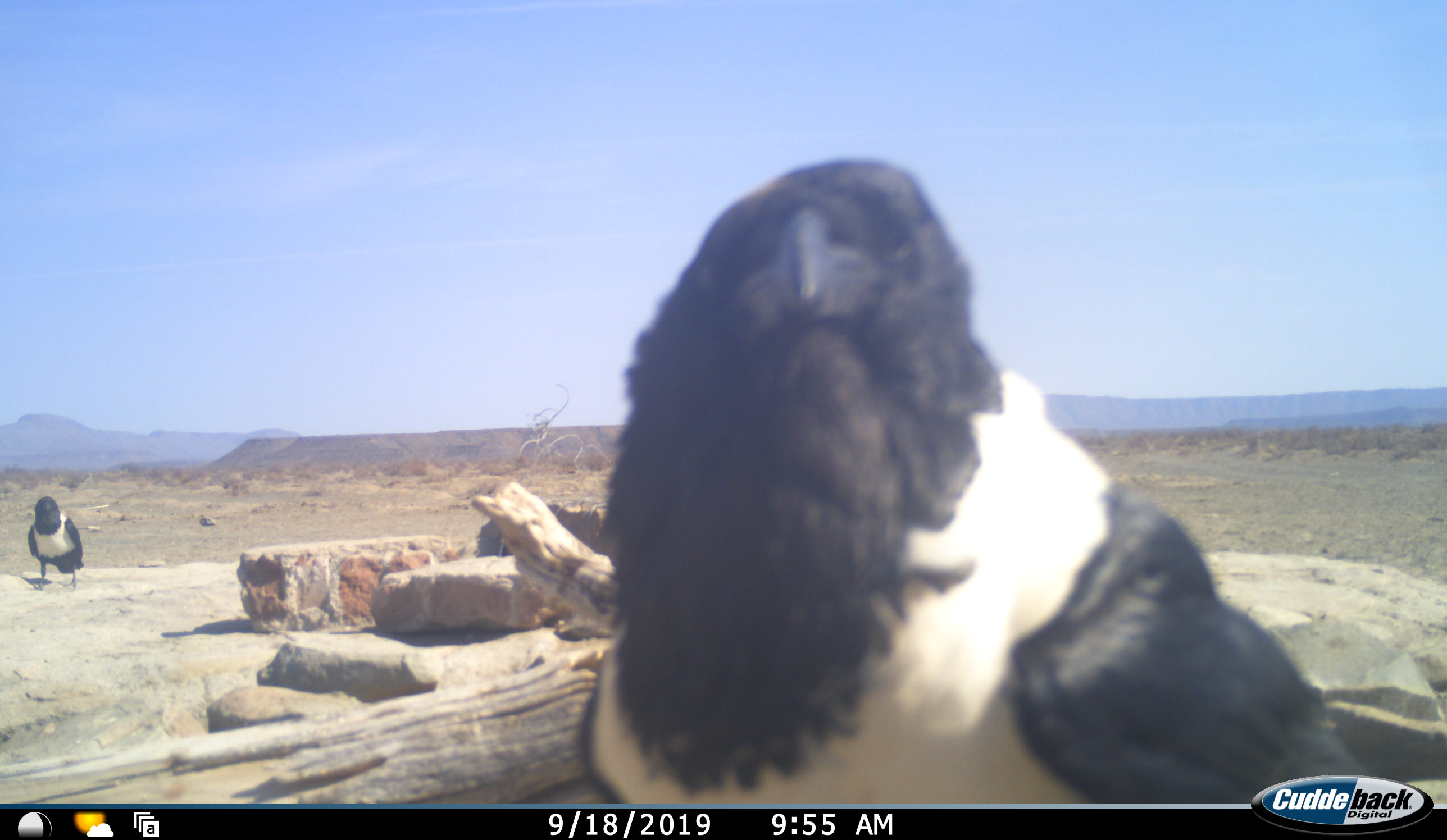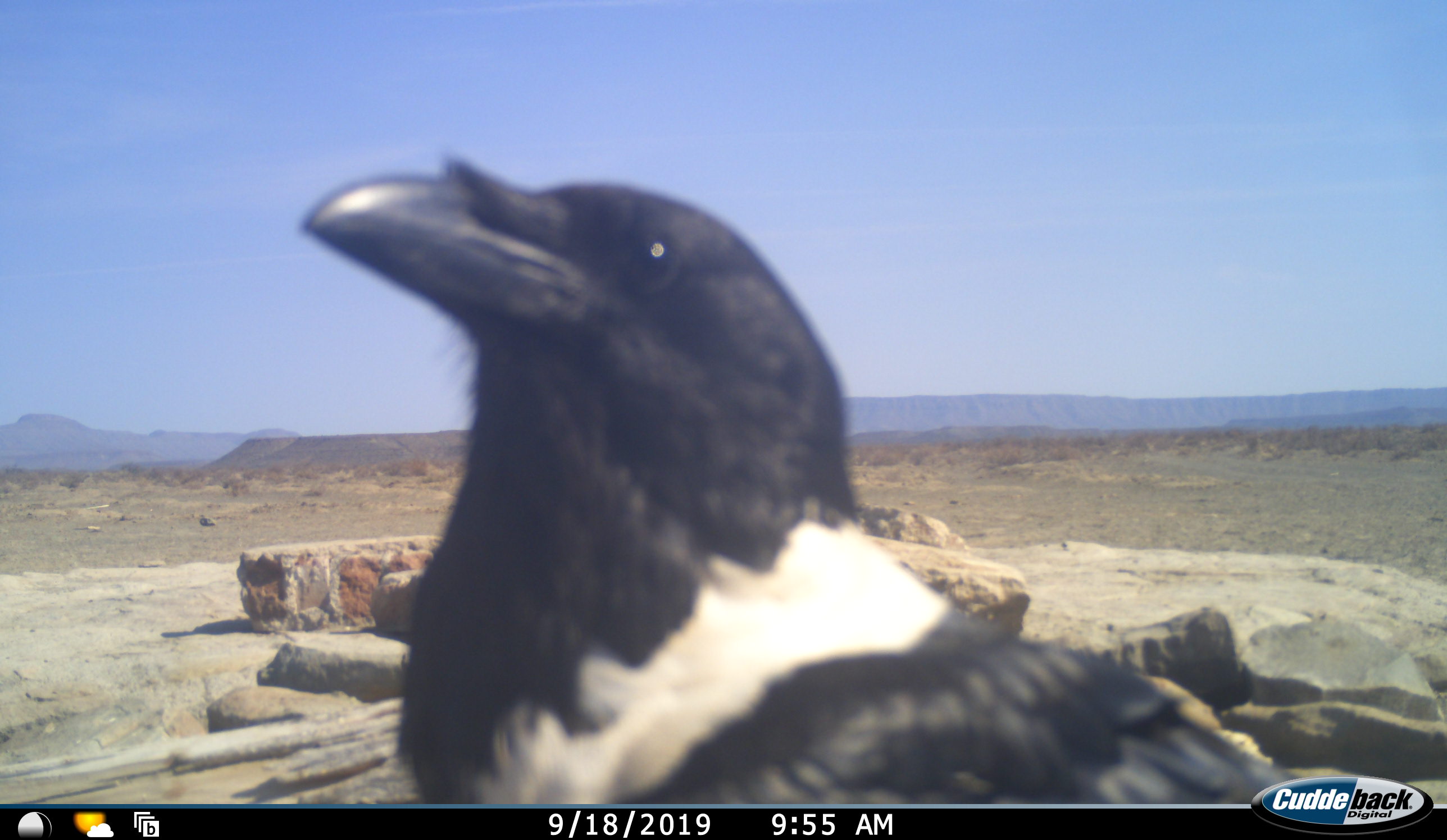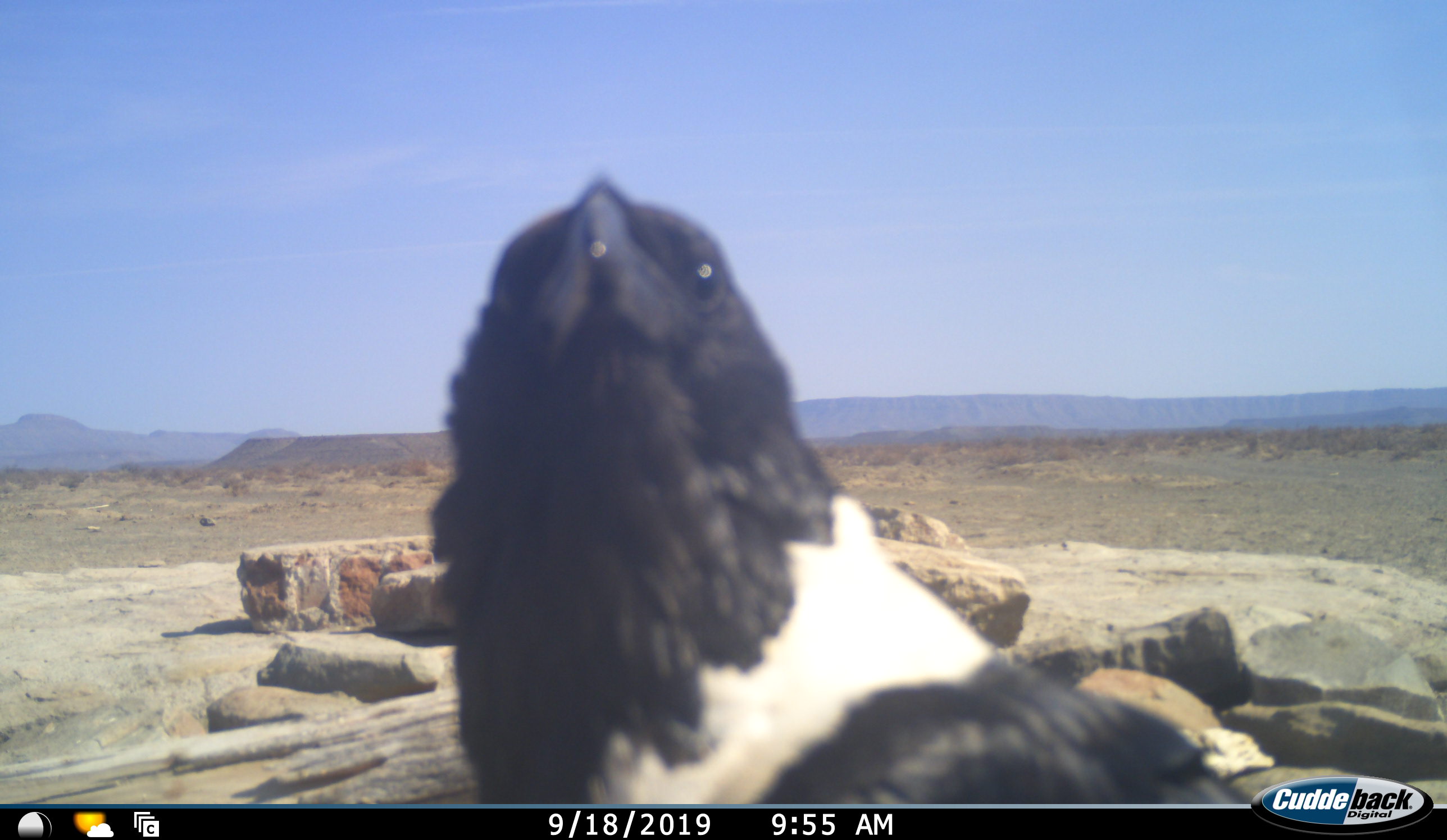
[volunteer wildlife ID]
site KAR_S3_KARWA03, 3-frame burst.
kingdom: Animalia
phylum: Chordata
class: Aves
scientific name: Aves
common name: bird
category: birdother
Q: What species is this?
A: Birdother (bird) (Aves).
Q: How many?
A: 2.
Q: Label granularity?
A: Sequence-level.